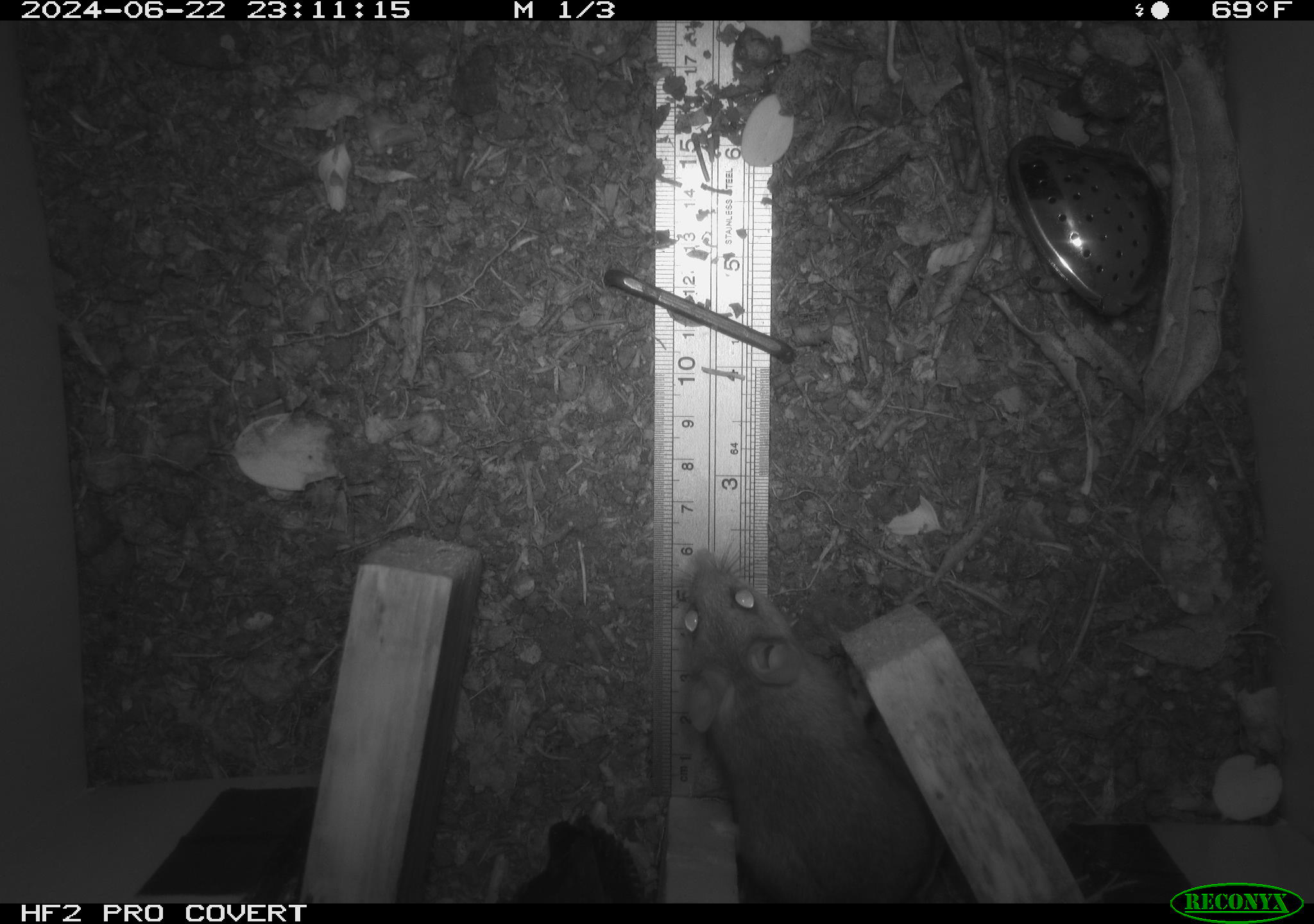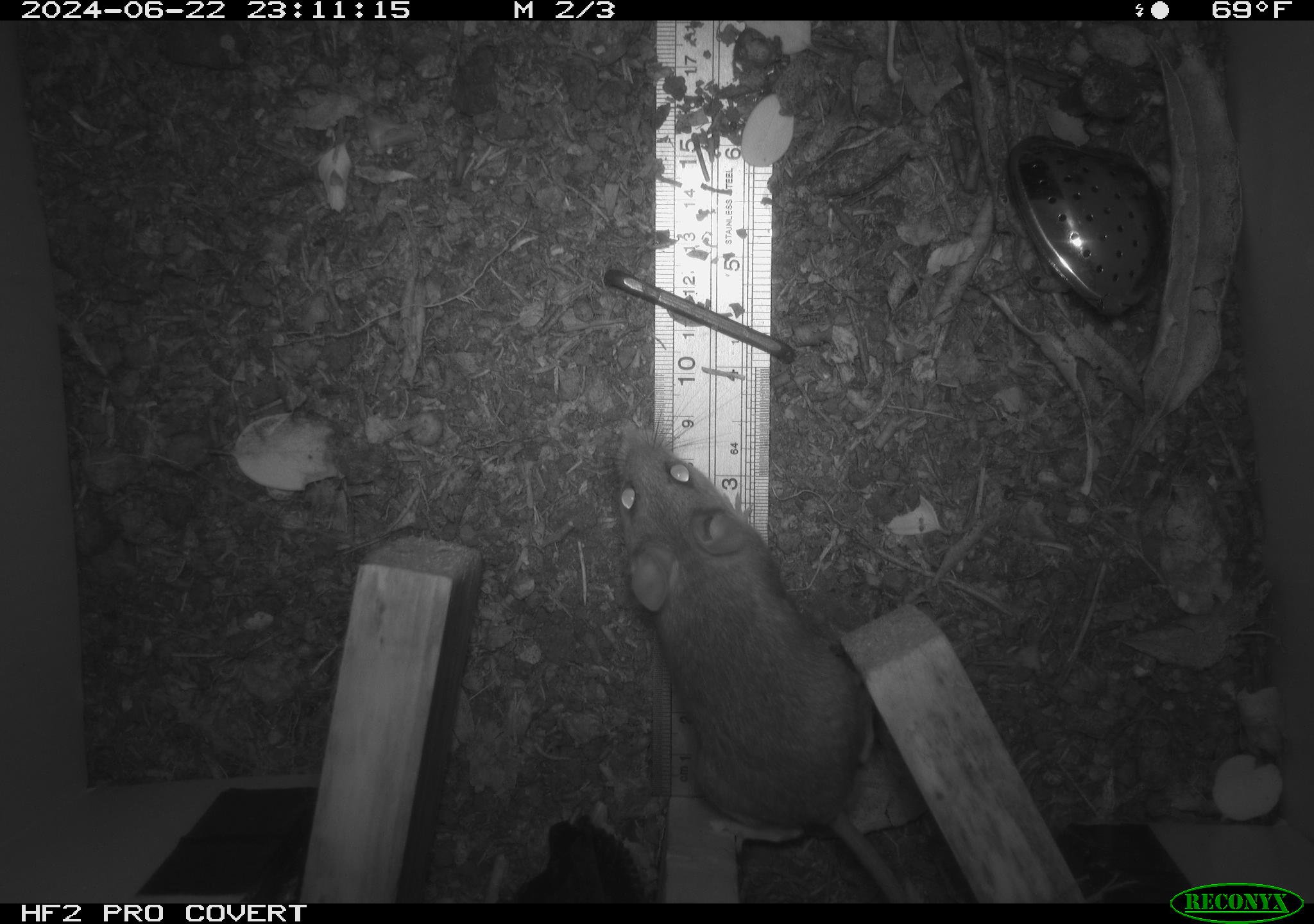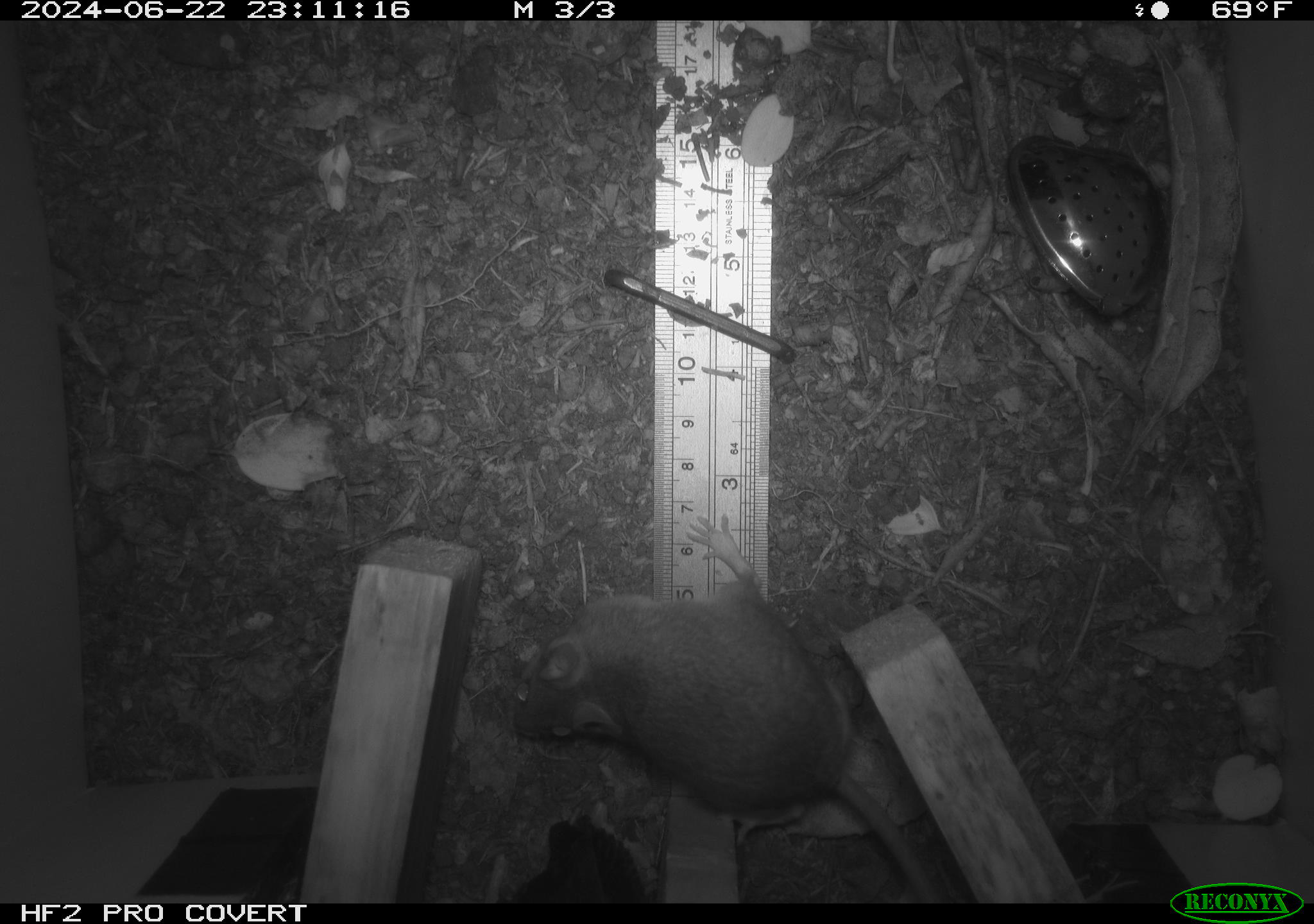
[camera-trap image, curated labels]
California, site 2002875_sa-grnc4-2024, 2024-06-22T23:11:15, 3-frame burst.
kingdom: Animalia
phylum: Chordata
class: Mammalia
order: Rodentia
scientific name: Rodentia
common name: rodent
Rodent (Rodentia).